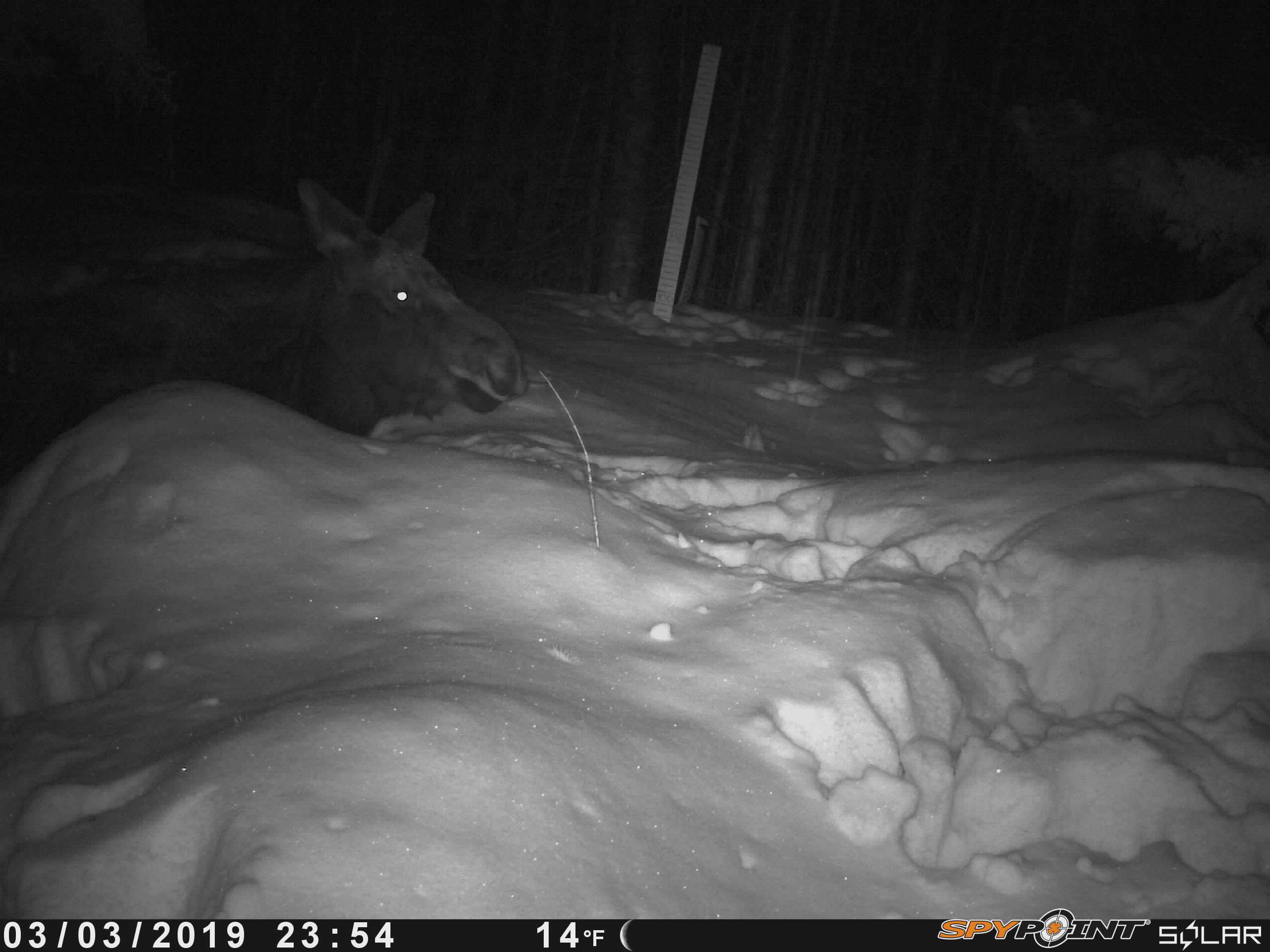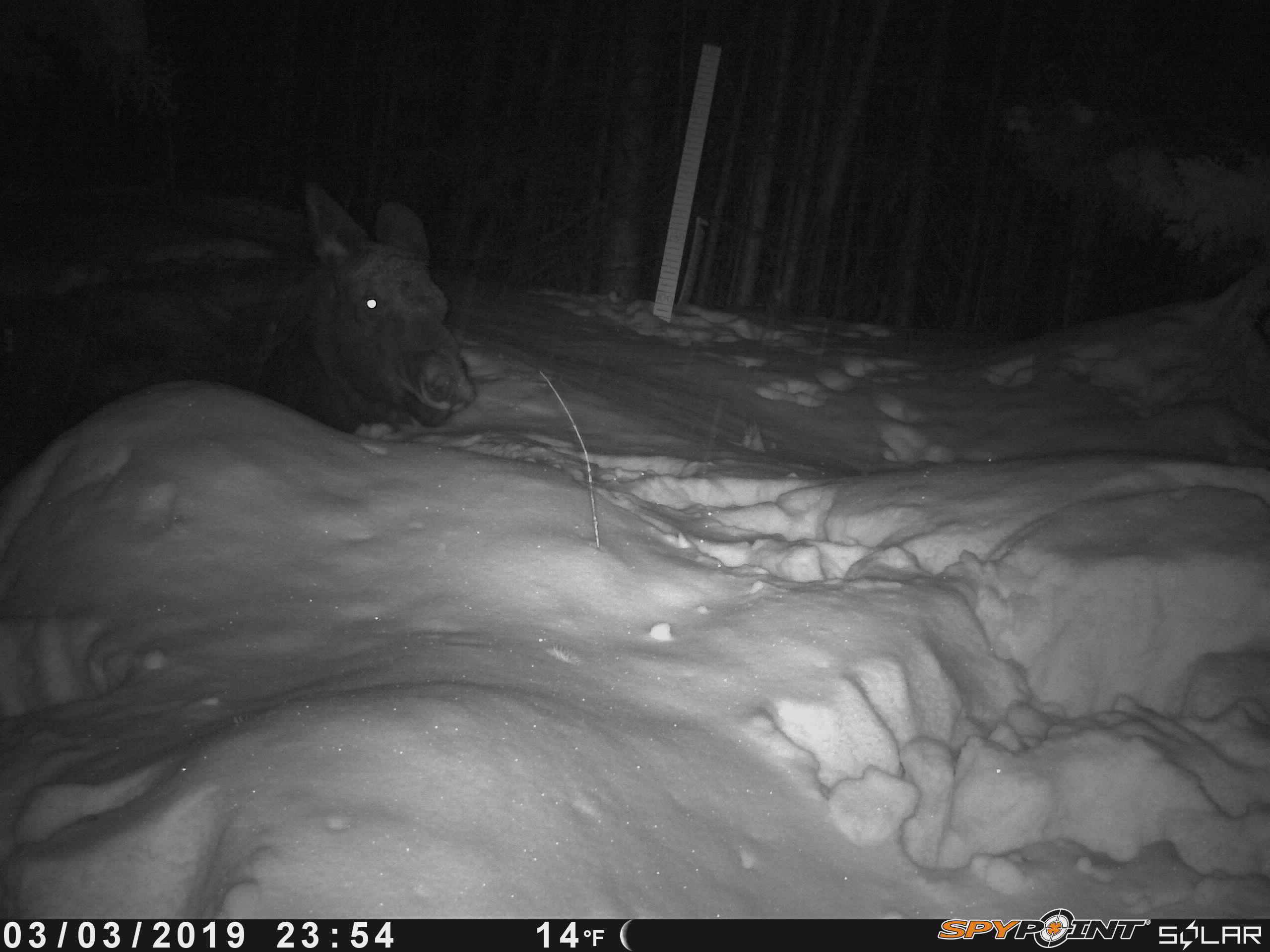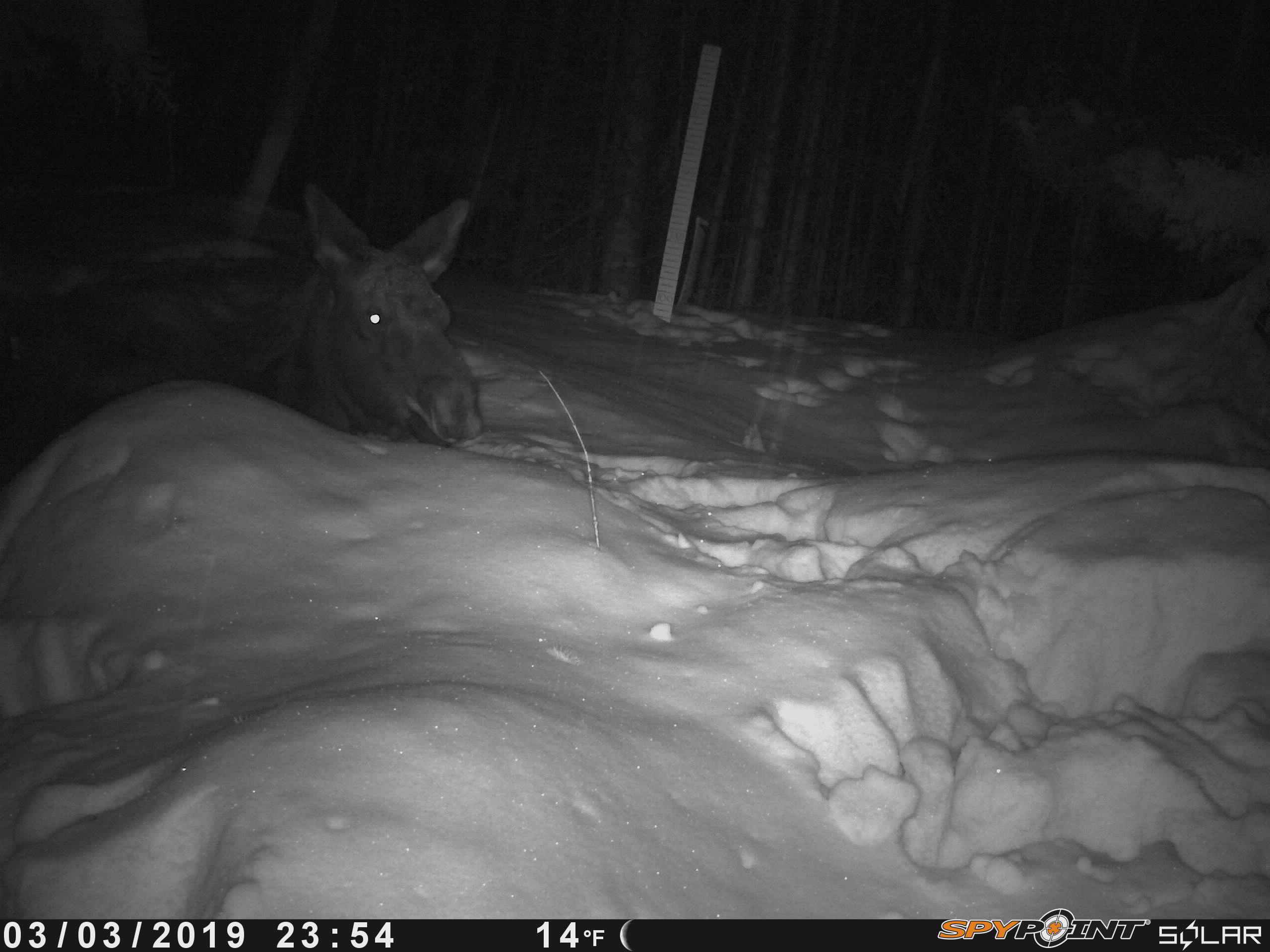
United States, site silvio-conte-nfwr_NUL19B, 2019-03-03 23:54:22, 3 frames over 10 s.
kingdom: Animalia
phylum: Chordata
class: Mammalia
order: Artiodactyla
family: Cervidae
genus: Alces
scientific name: Alces alces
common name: moose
Moose (Alces alces).